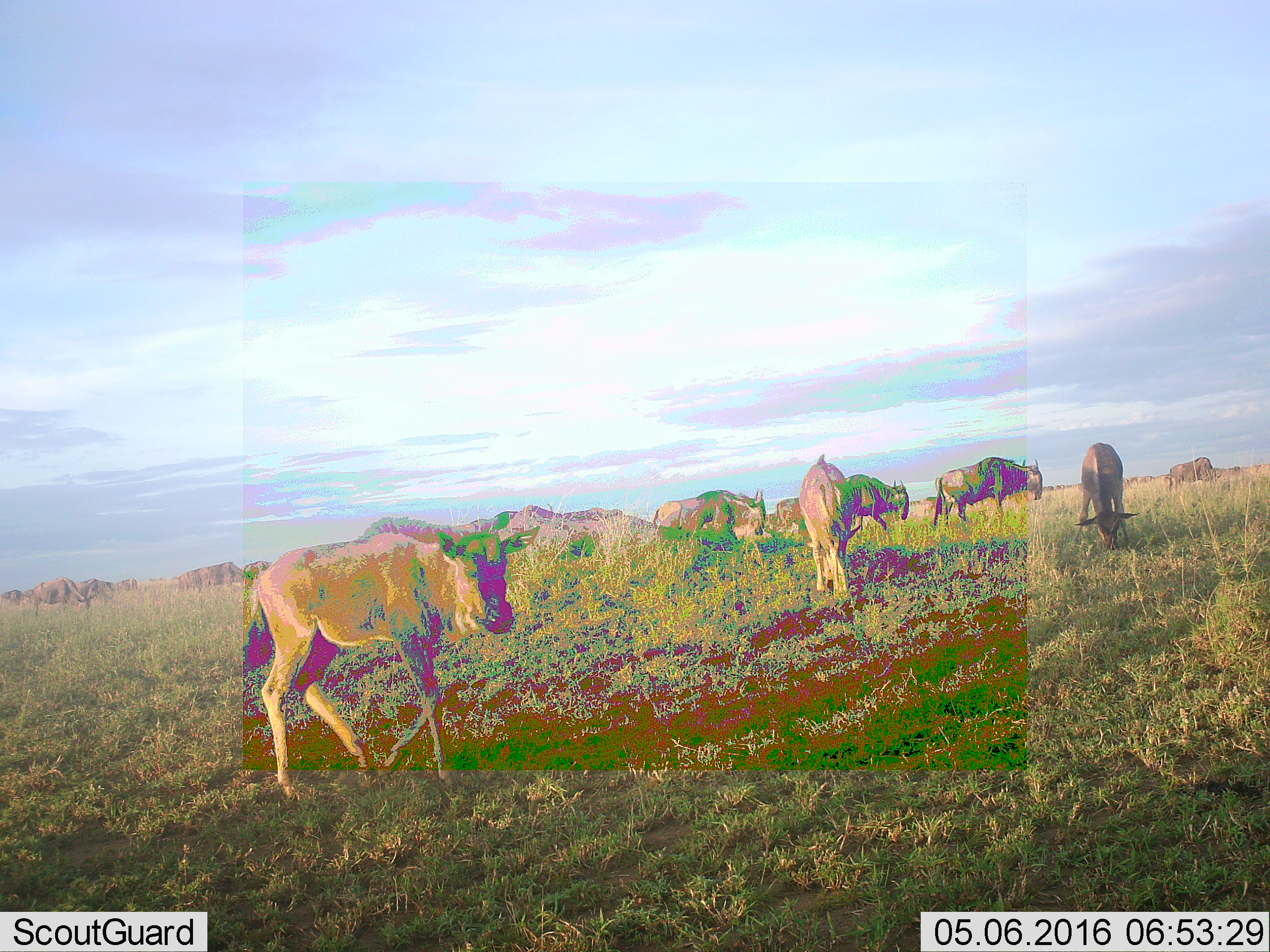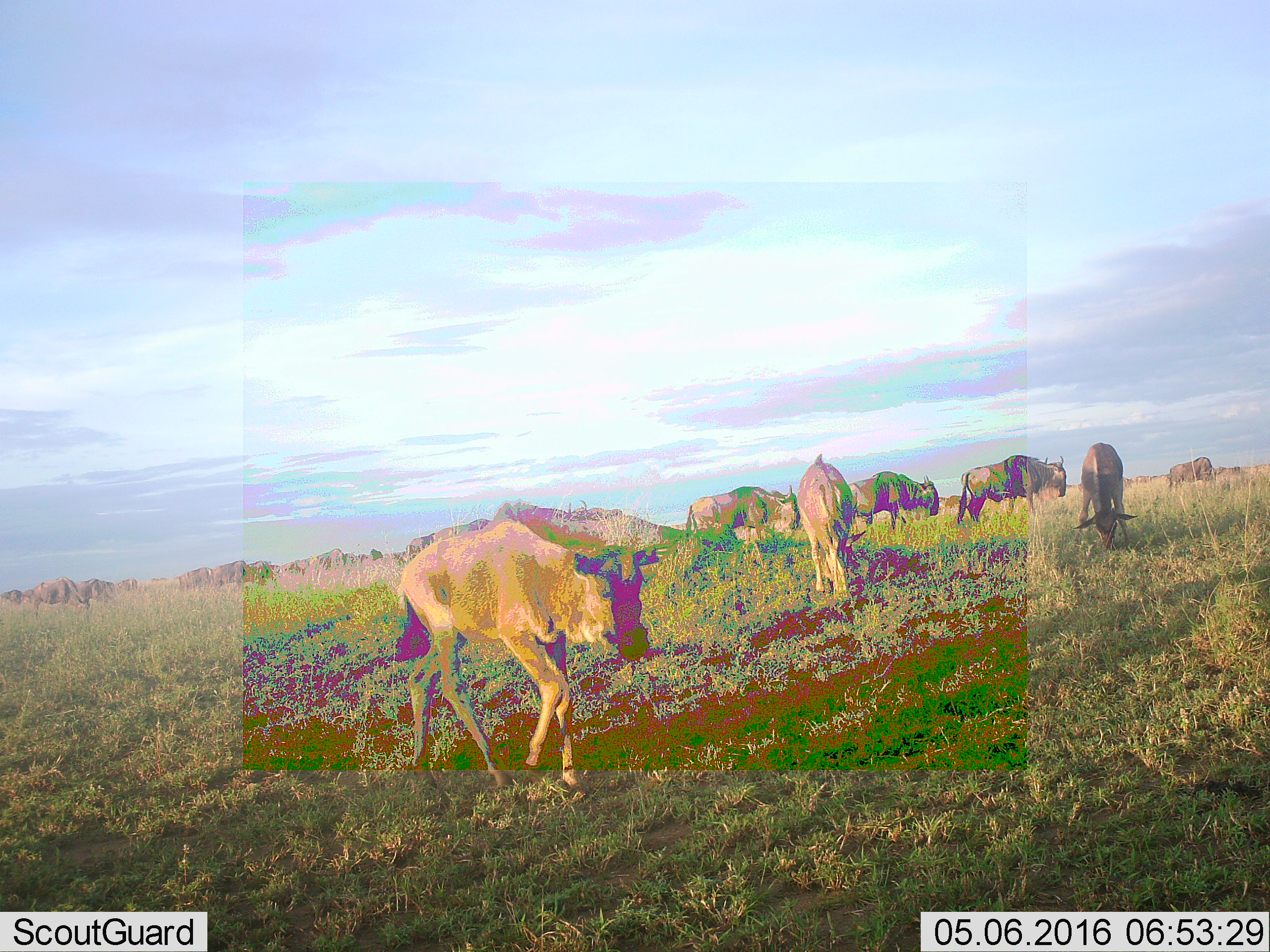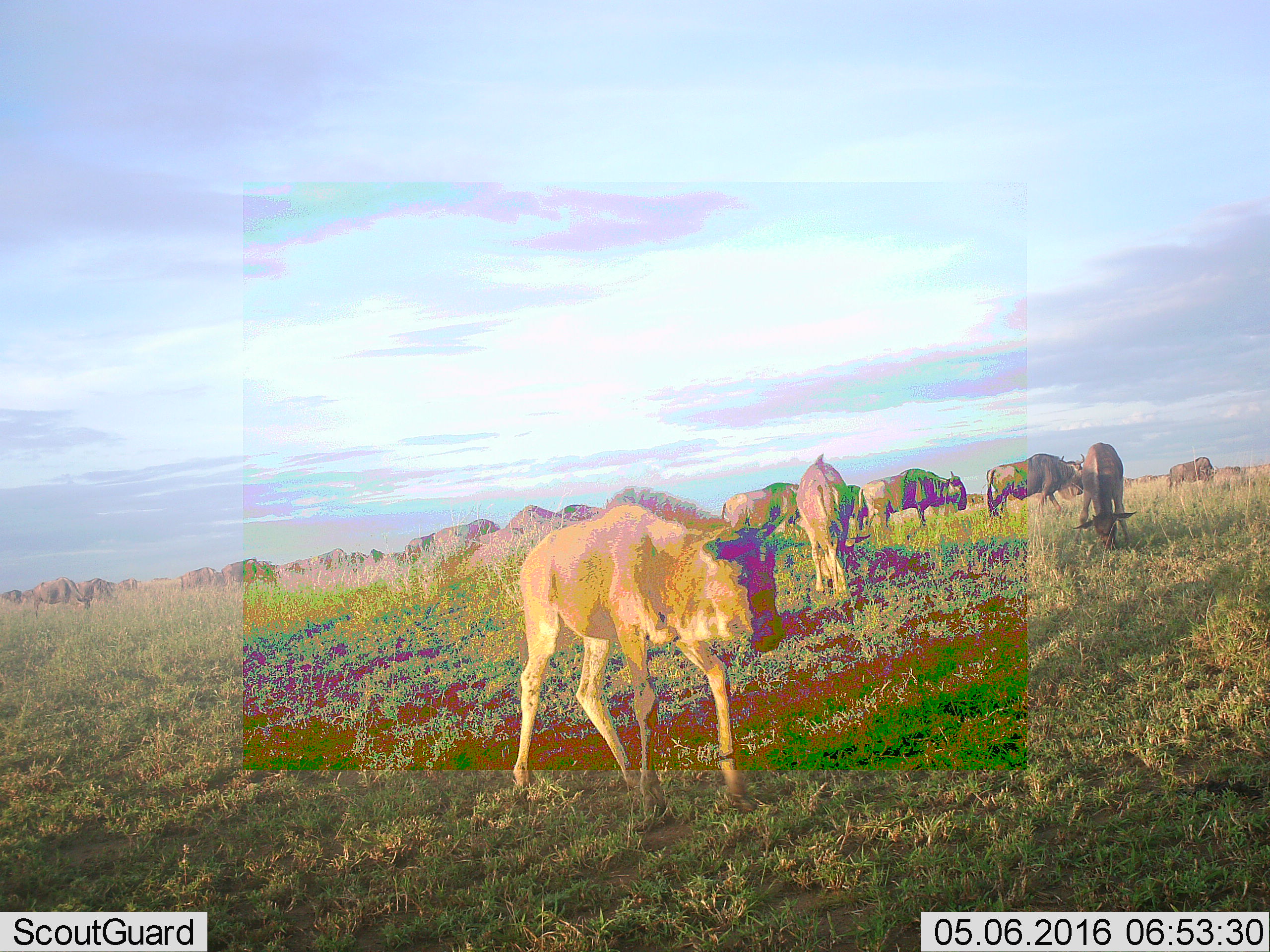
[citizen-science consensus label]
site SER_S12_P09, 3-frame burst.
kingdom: Animalia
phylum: Chordata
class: Mammalia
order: Artiodactyla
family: Bovidae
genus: Connochaetes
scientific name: Connochaetes taurinus taurinus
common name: blue wildebeest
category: wildebeestblue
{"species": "wildebeestblue (blue wildebeest) (Connochaetes taurinus taurinus)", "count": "11-50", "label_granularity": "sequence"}